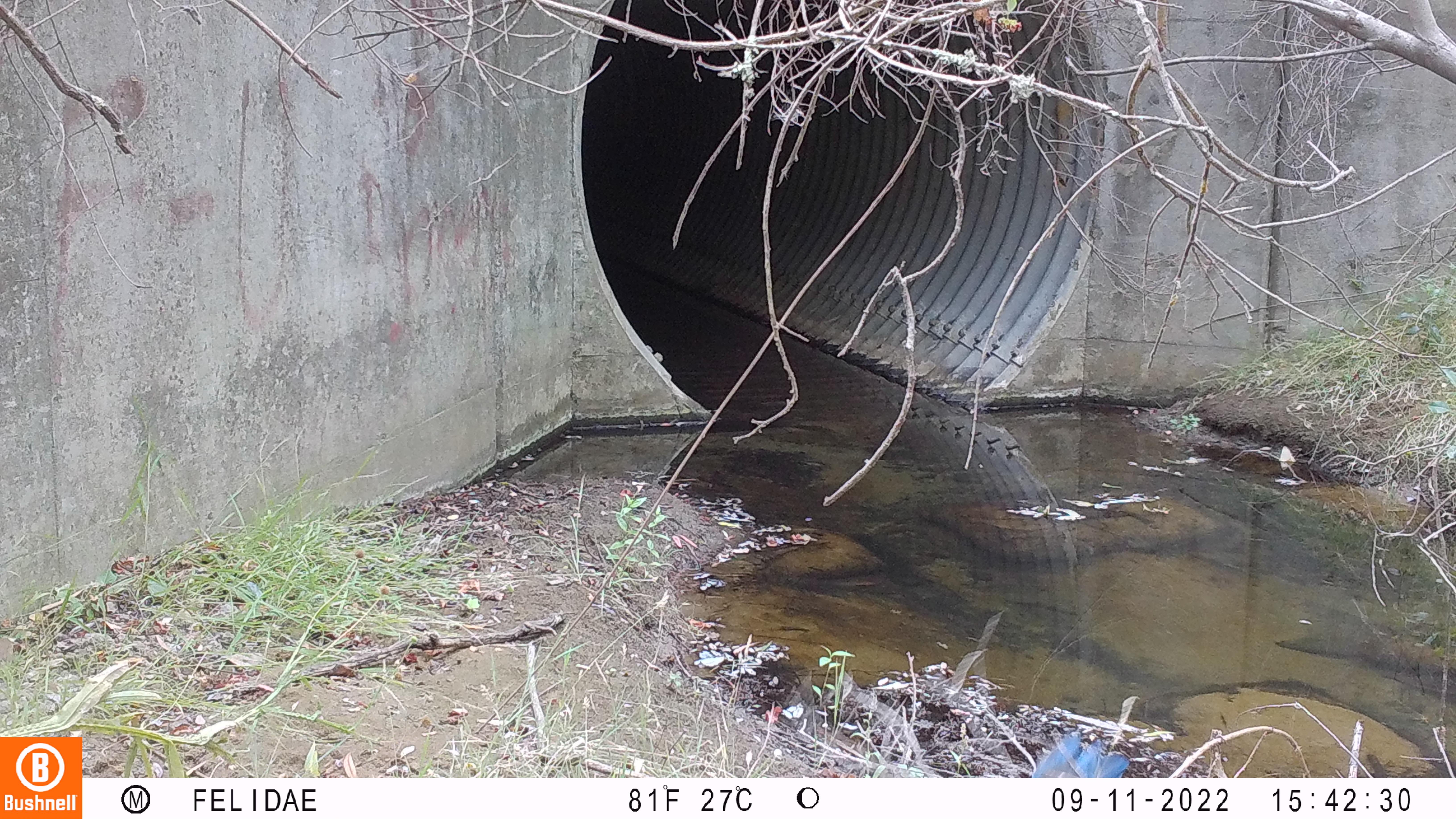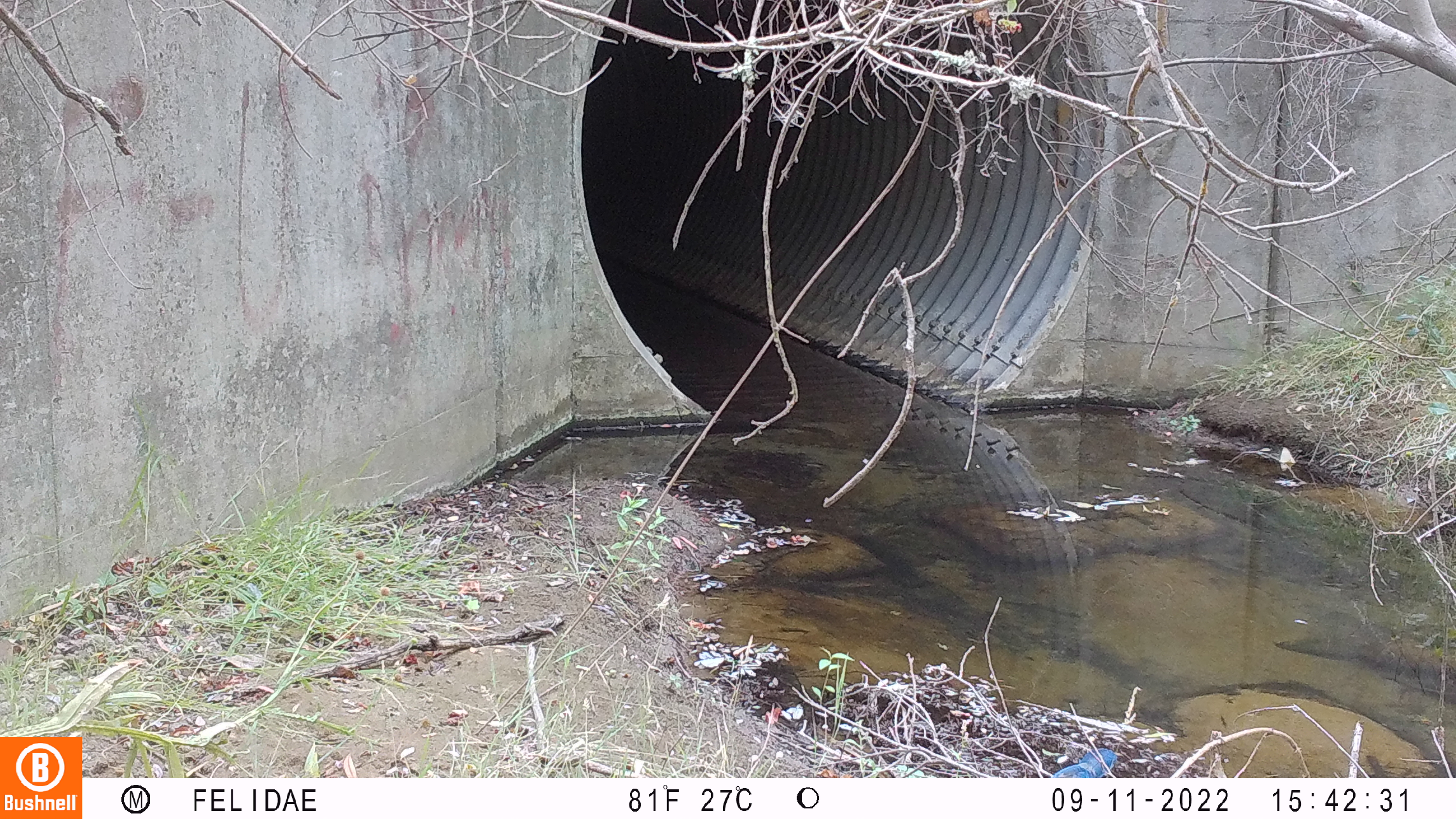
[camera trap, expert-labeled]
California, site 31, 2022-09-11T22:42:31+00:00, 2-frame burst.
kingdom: Animalia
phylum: Chordata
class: Aves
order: Passeriformes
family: Corvidae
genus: Cyanocitta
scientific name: Cyanocitta stelleri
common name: steller's jay